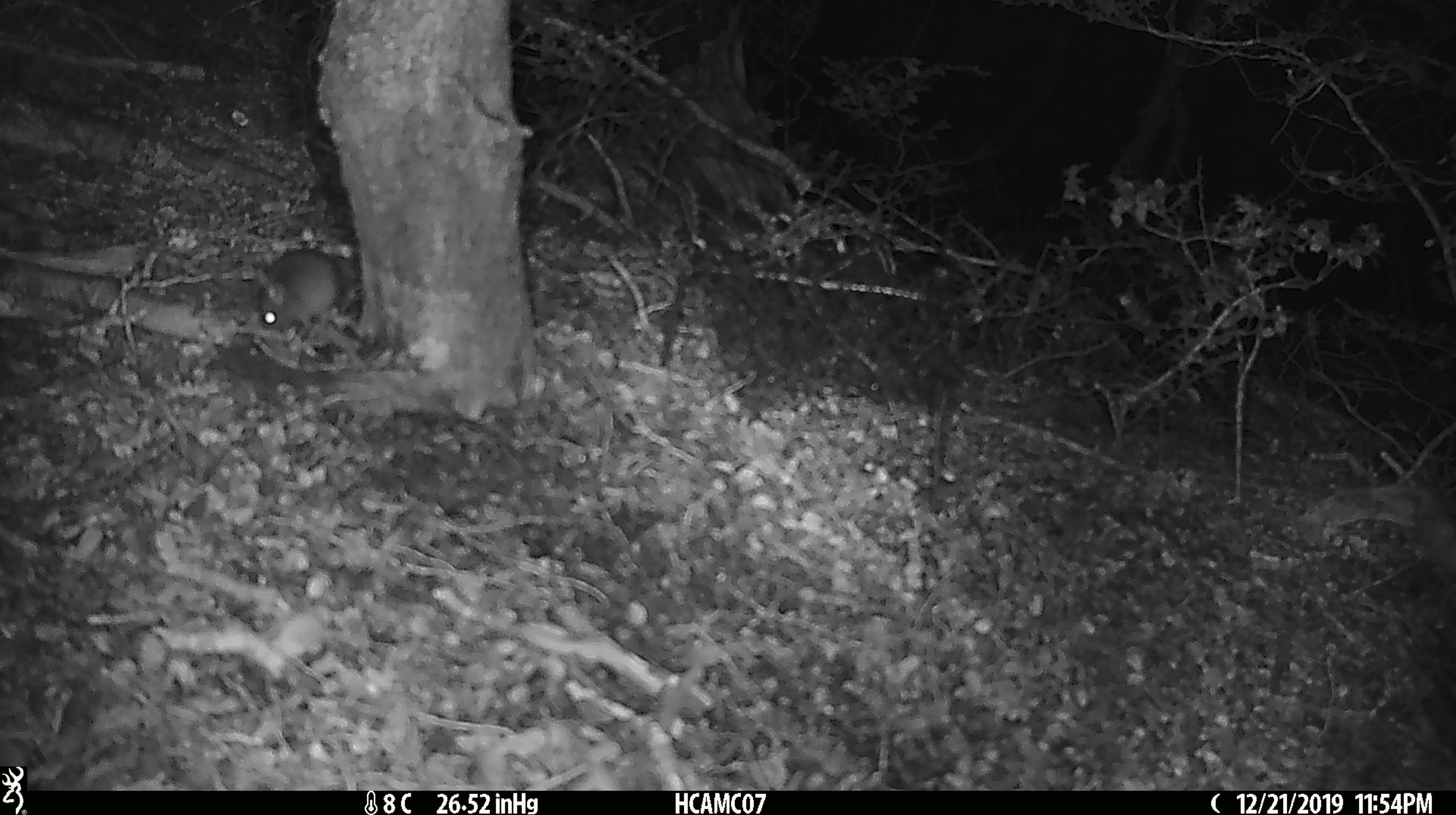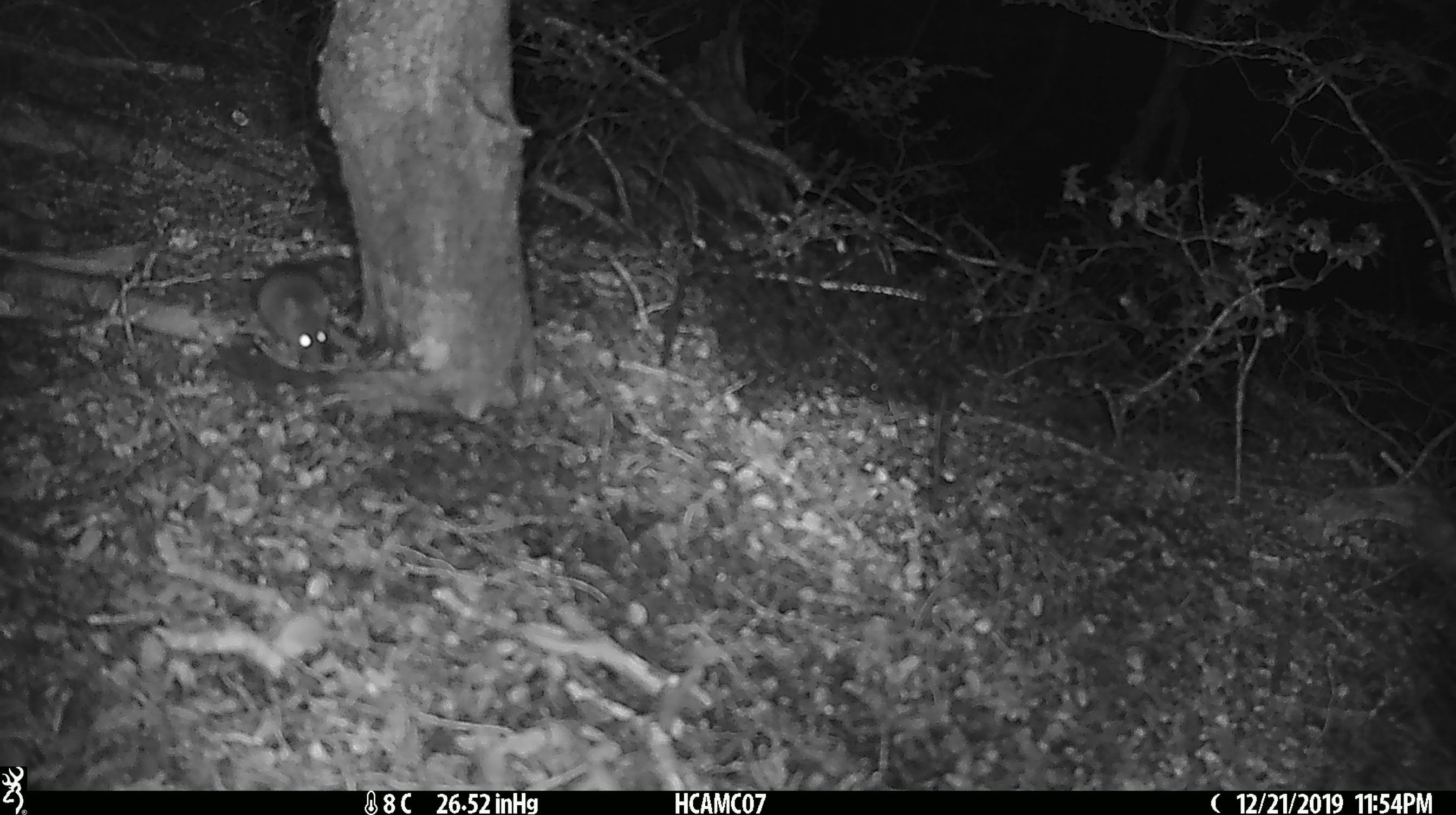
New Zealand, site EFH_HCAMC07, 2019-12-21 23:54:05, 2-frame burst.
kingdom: Animalia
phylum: Chordata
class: Mammalia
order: Rodentia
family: Muridae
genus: Mus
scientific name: Mus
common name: mouse